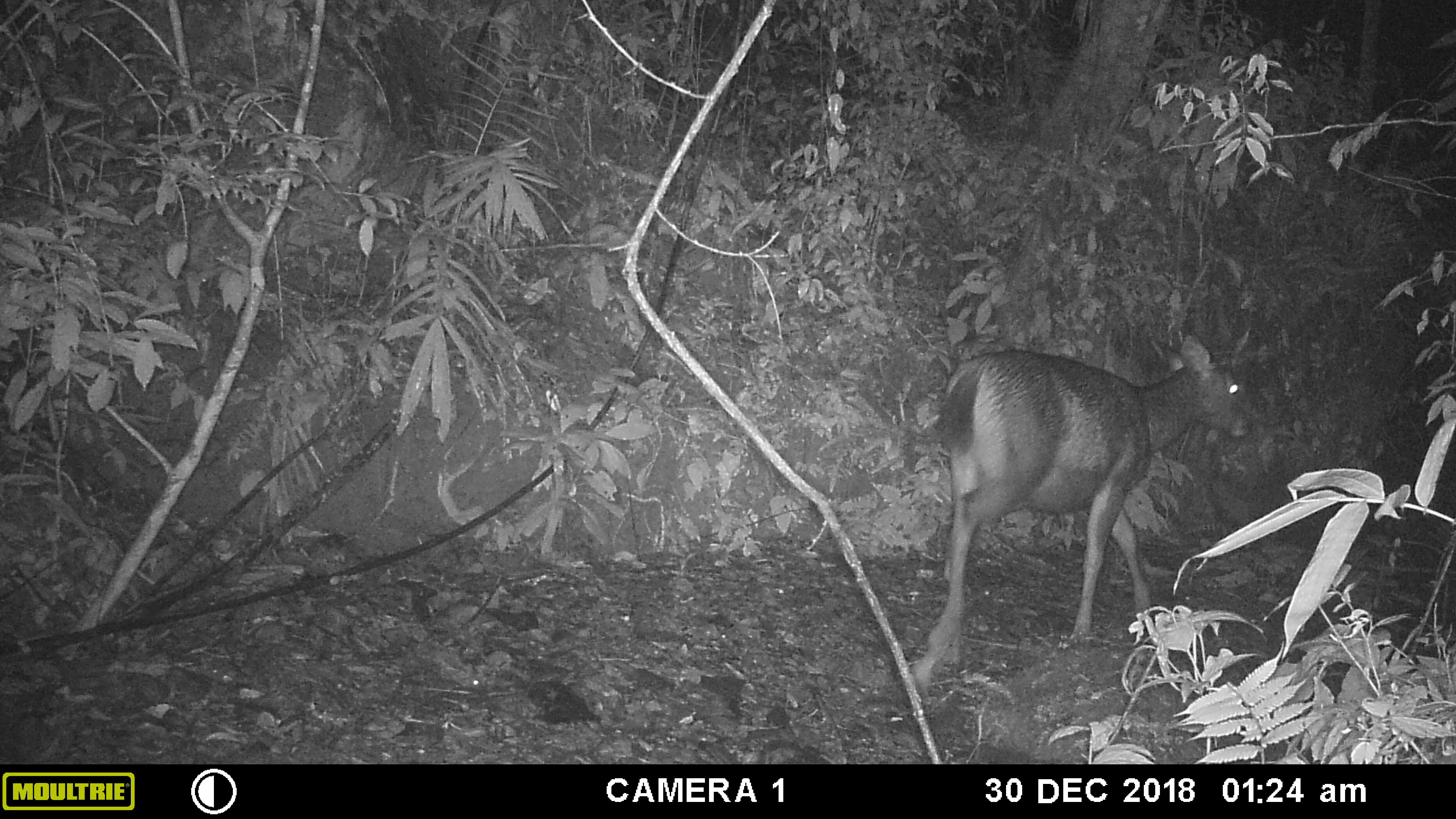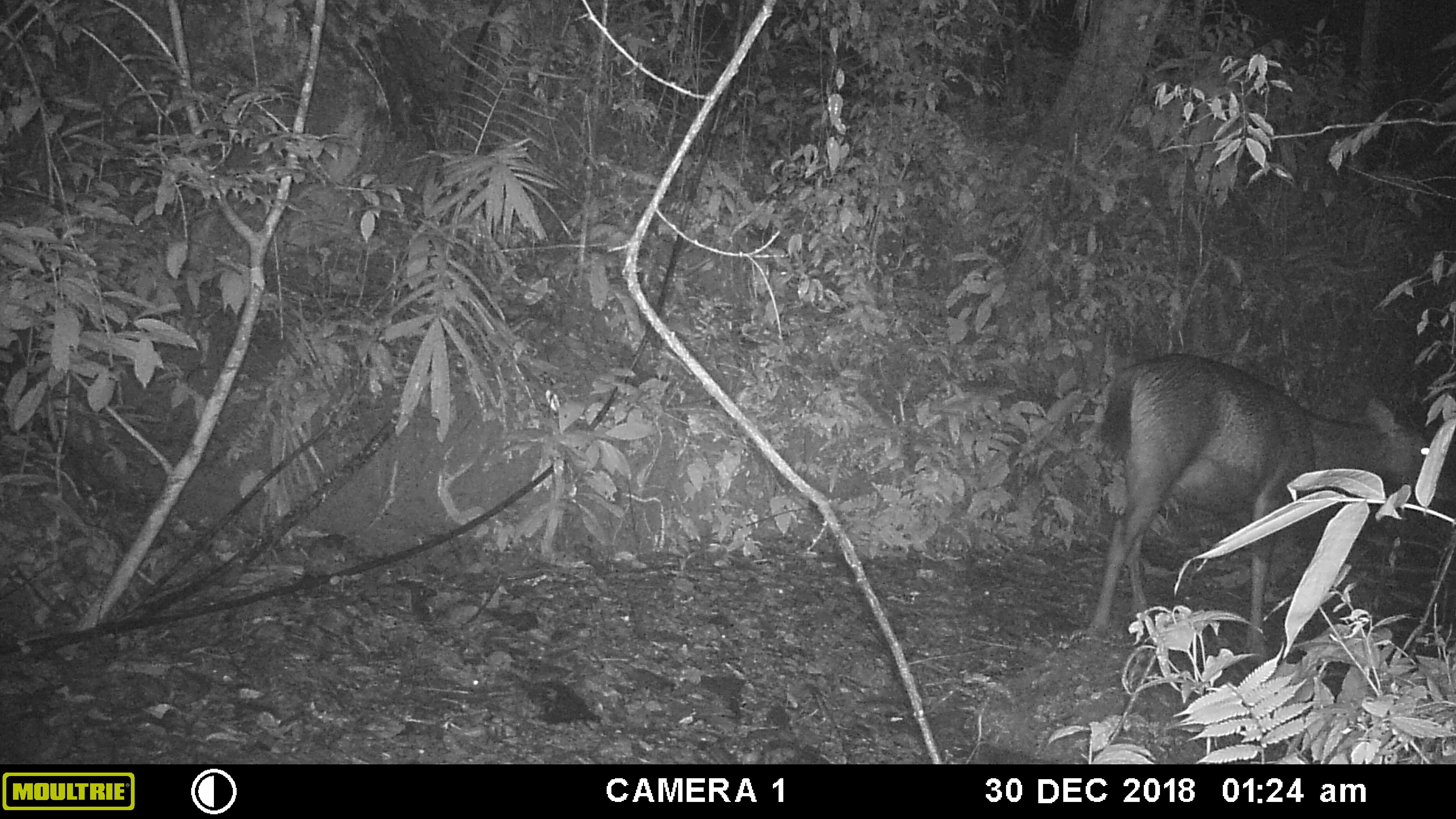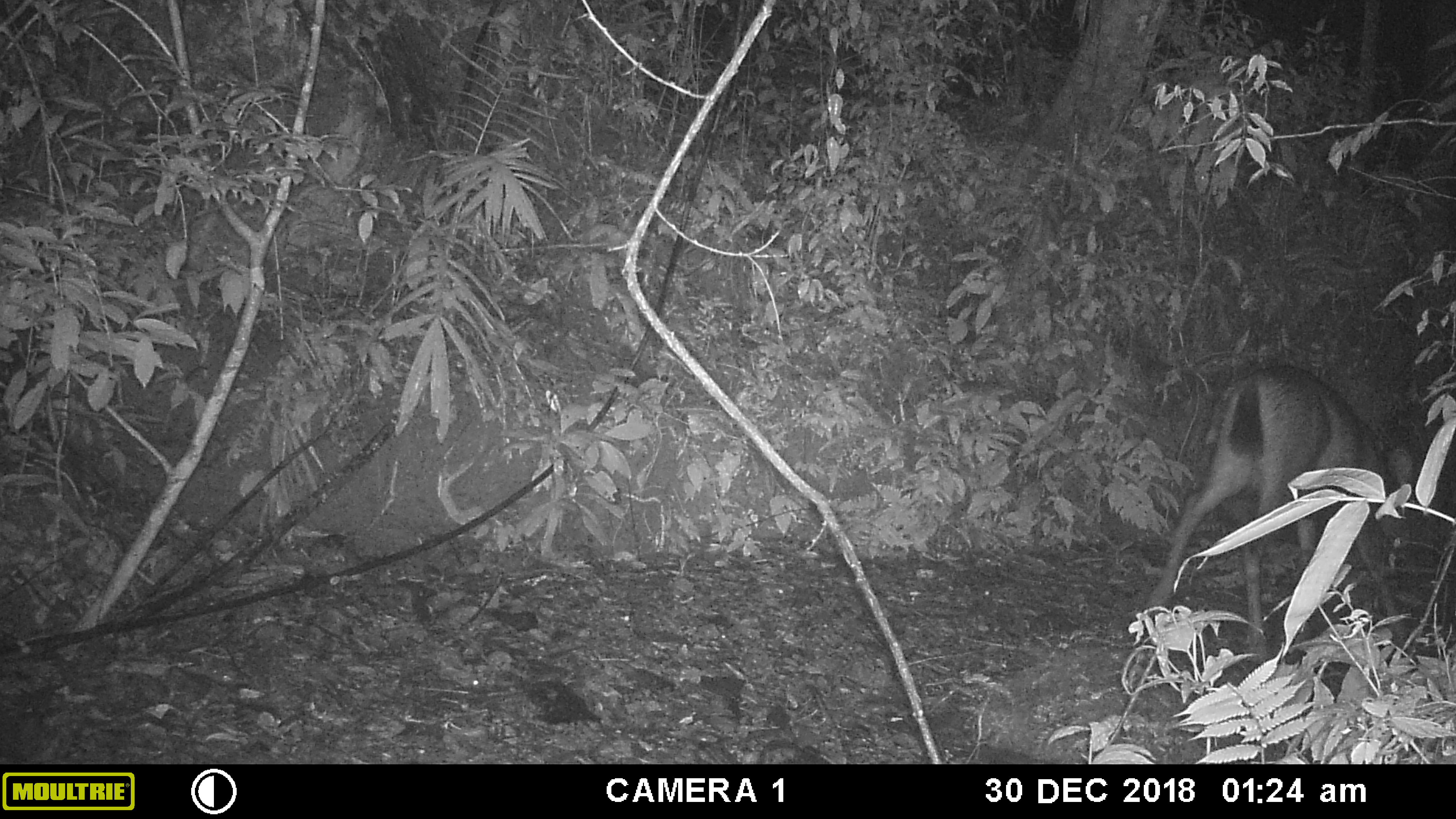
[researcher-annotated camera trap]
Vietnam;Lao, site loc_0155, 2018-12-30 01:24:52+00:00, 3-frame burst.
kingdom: Animalia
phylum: Chordata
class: Mammalia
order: Artiodactyla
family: Cervidae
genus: Rusa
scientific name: Rusa unicolor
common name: sambar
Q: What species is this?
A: Sambar (Rusa unicolor).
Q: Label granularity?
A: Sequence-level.